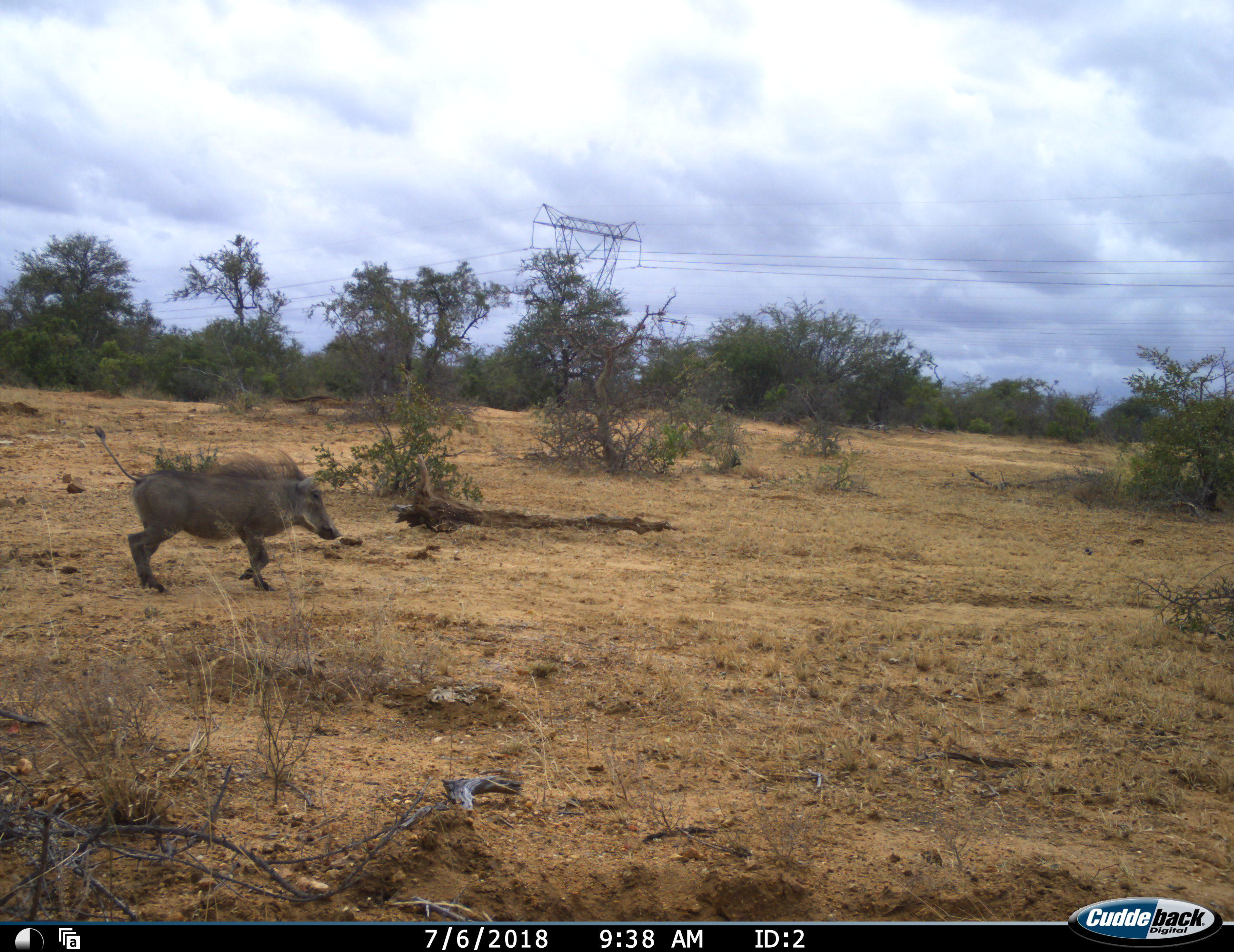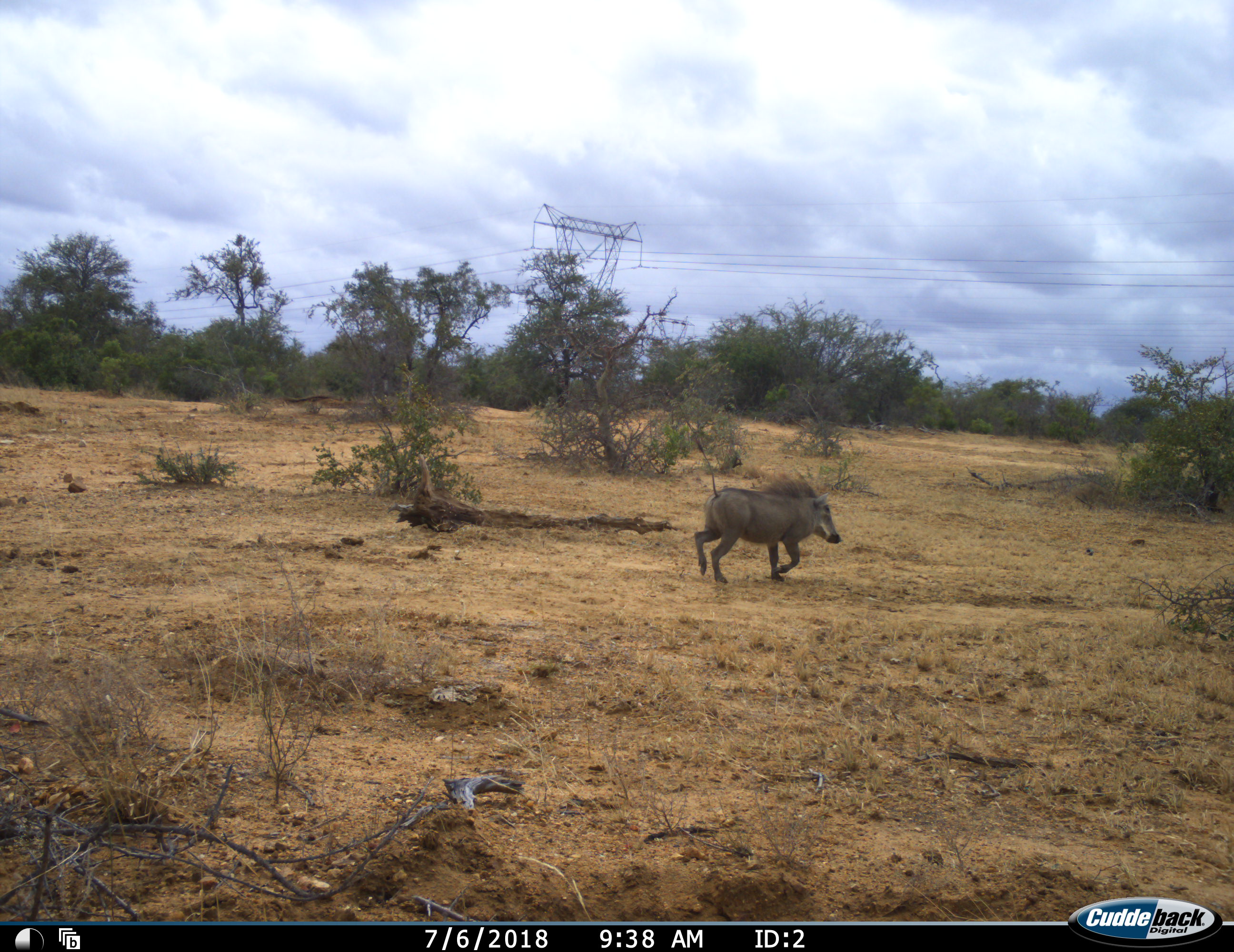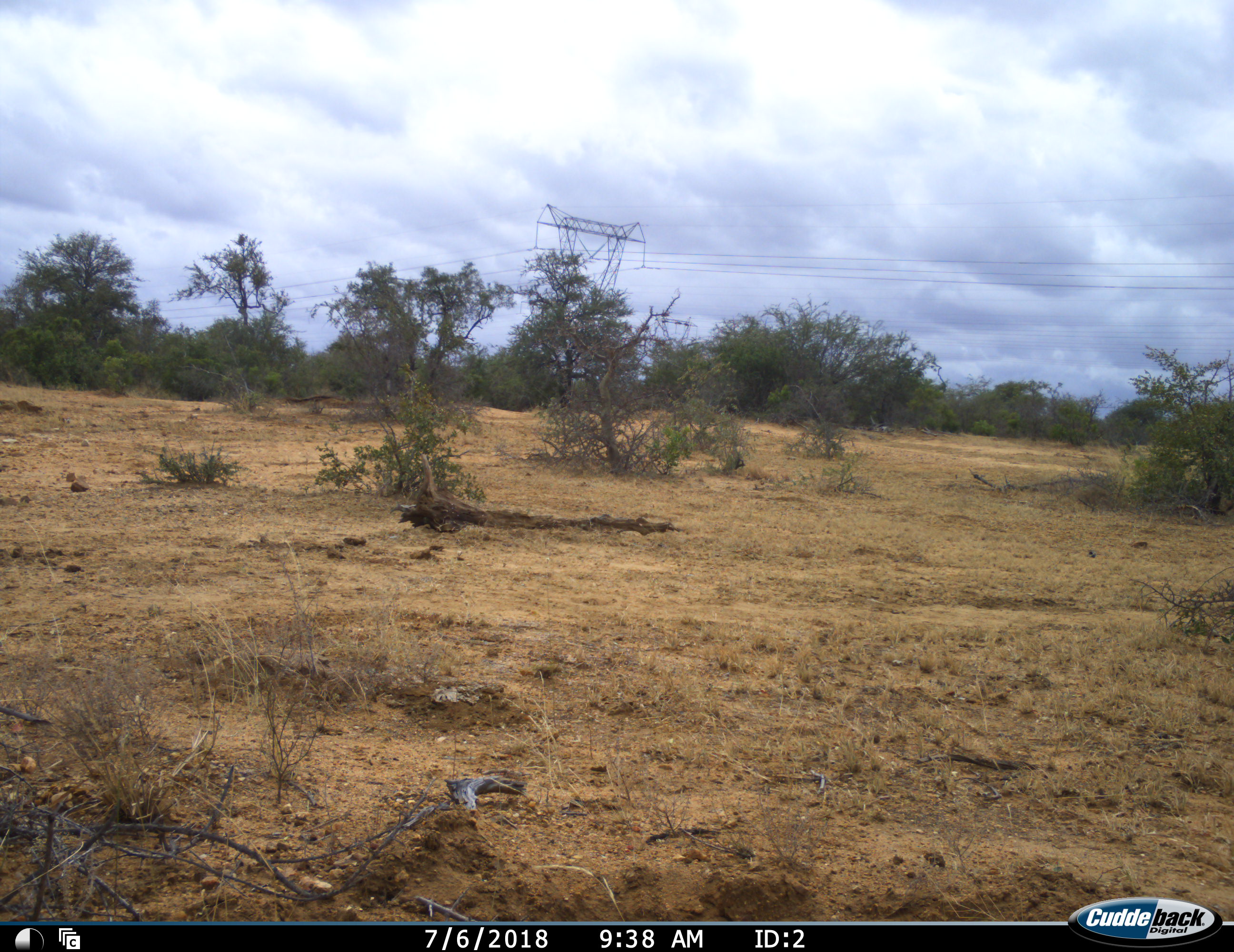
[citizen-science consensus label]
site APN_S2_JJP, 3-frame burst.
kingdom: Animalia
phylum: Chordata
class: Mammalia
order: Artiodactyla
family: Suidae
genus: Phacochoerus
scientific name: Phacochoerus africanus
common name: warthog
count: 1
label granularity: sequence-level